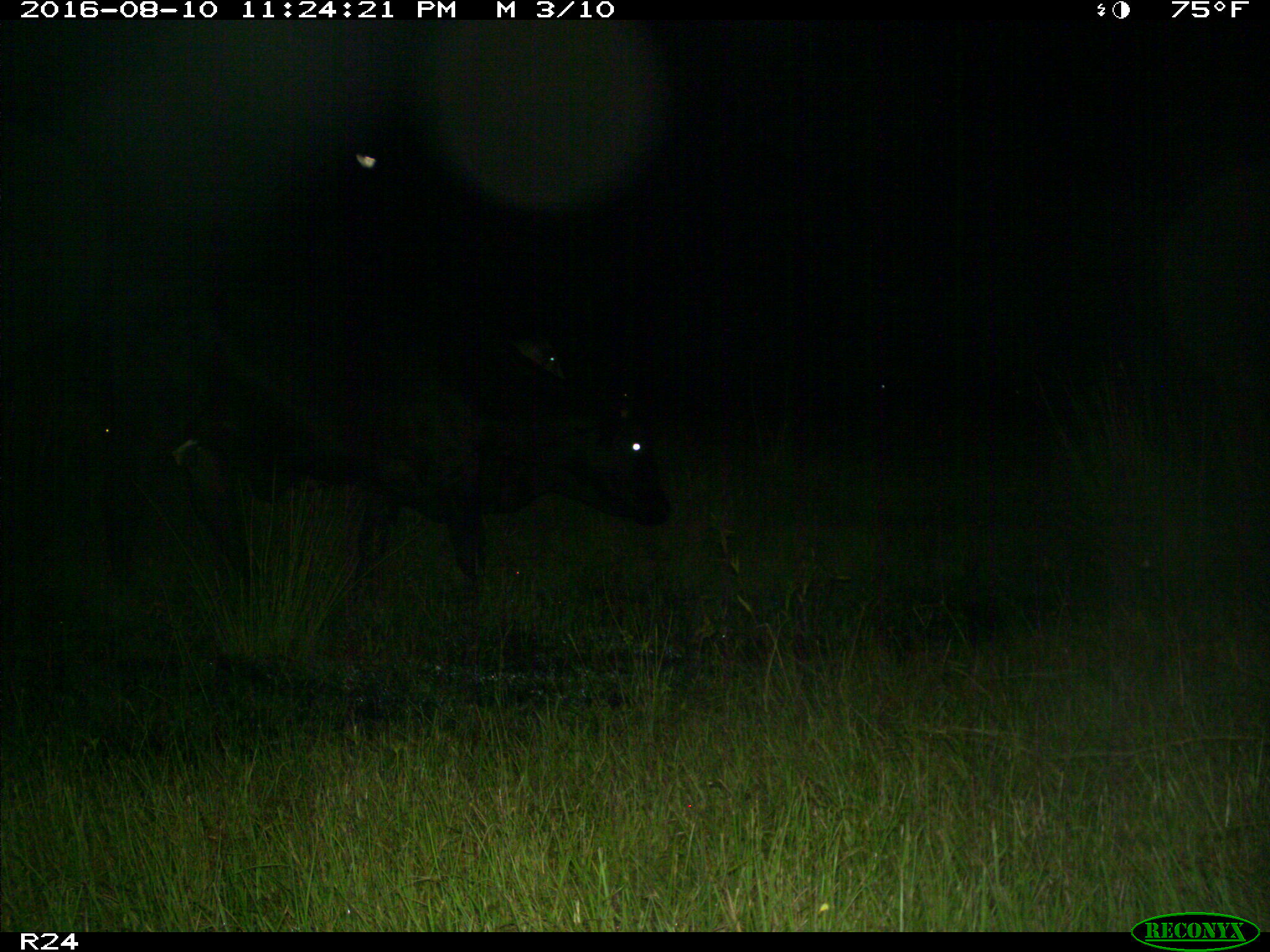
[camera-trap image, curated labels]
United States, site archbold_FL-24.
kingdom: Animalia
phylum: Chordata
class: Mammalia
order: Artiodactyla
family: Bovidae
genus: Bos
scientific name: Bos taurus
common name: domestic cow